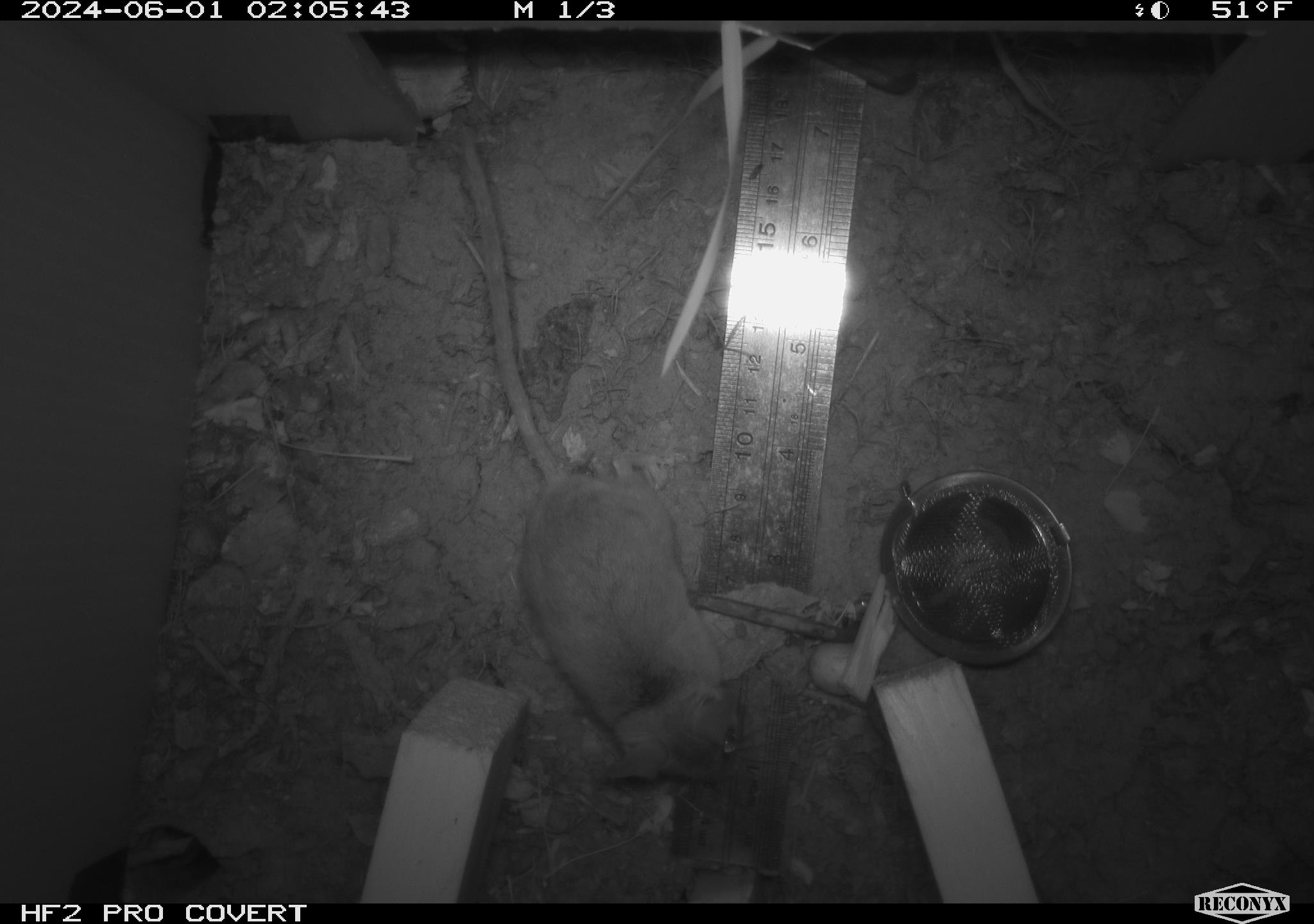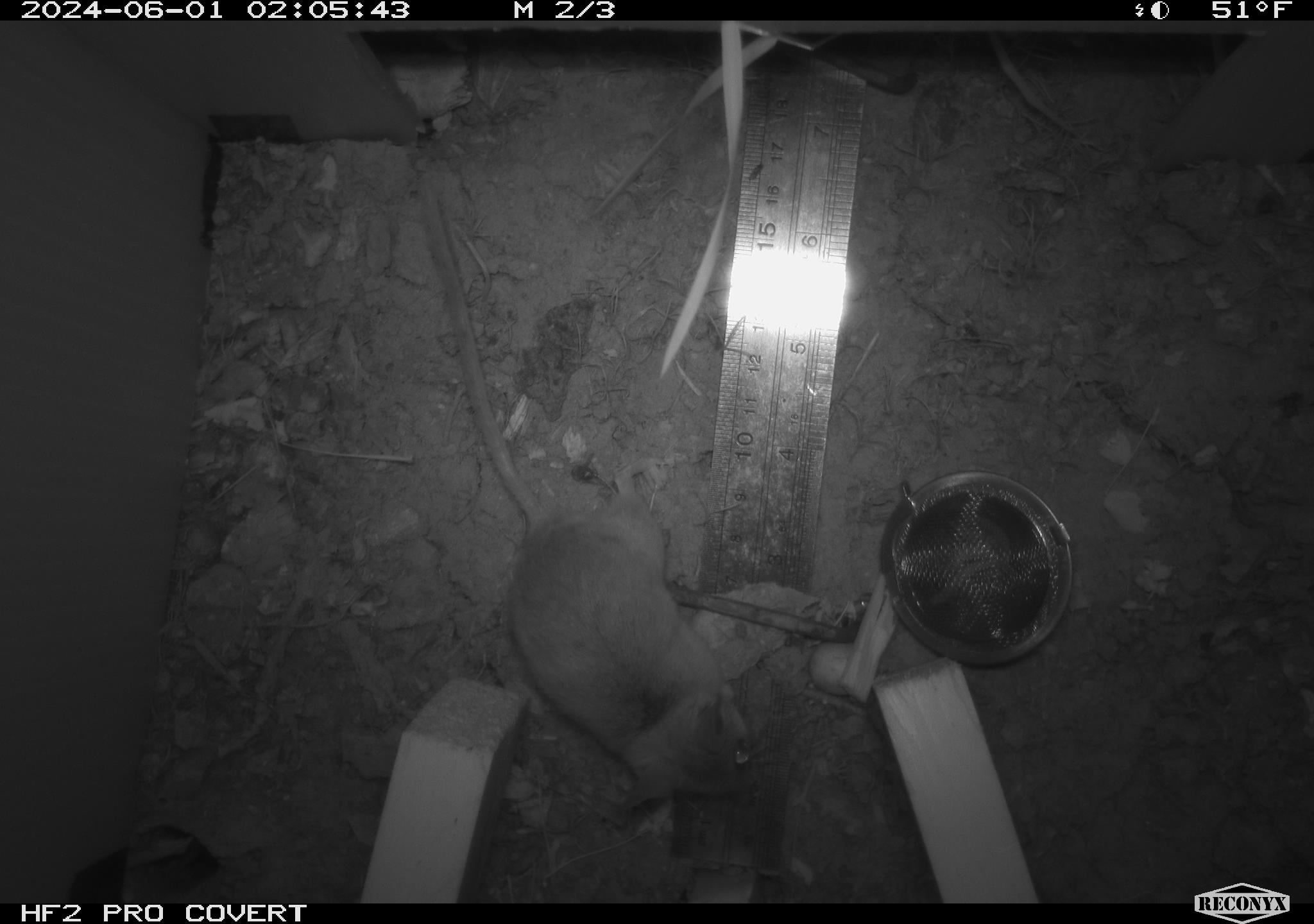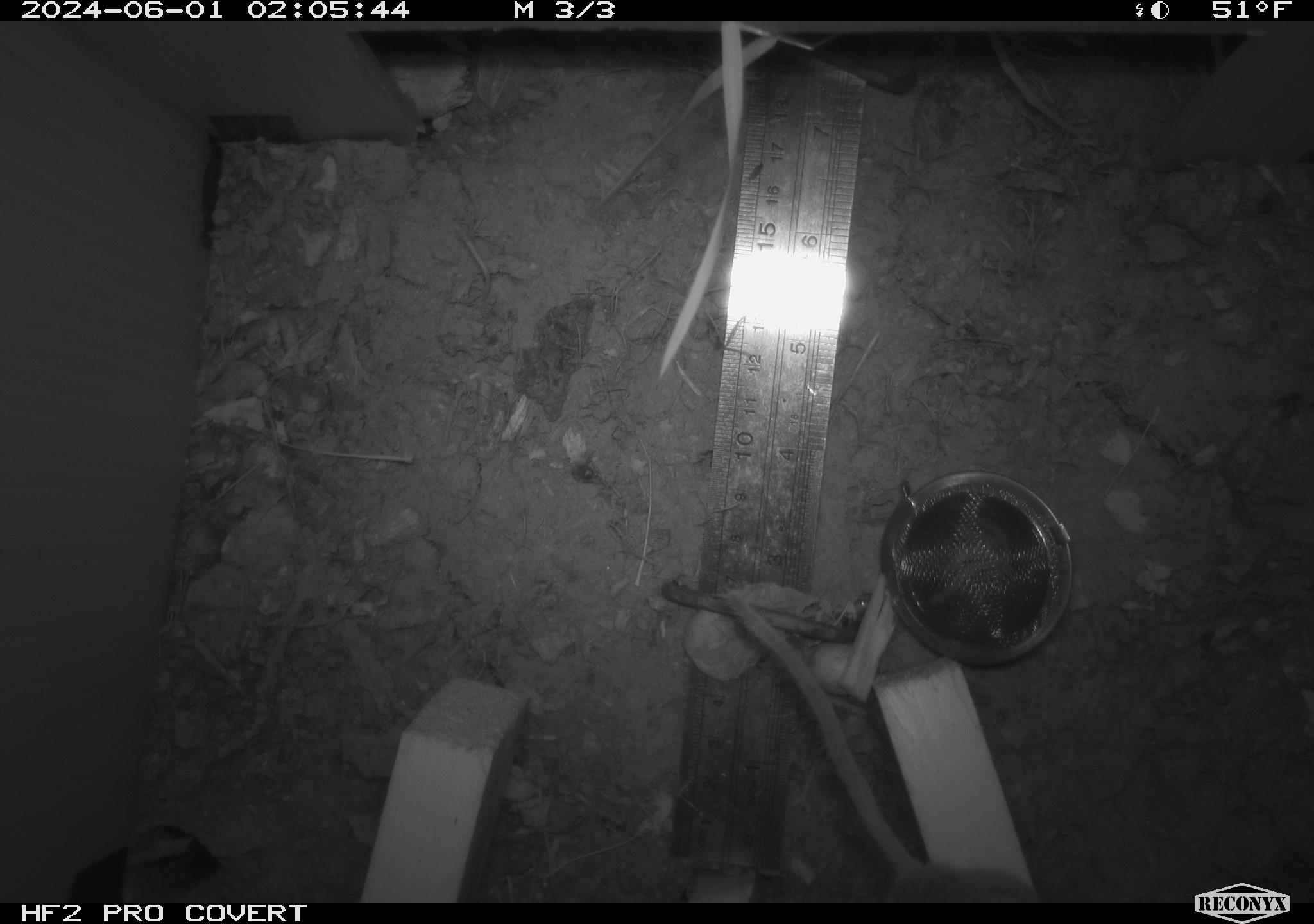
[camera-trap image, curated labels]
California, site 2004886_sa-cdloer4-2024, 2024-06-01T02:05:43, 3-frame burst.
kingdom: Animalia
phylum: Chordata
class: Mammalia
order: Rodentia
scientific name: Rodentia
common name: mouse species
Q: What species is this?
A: Mouse species (Rodentia).